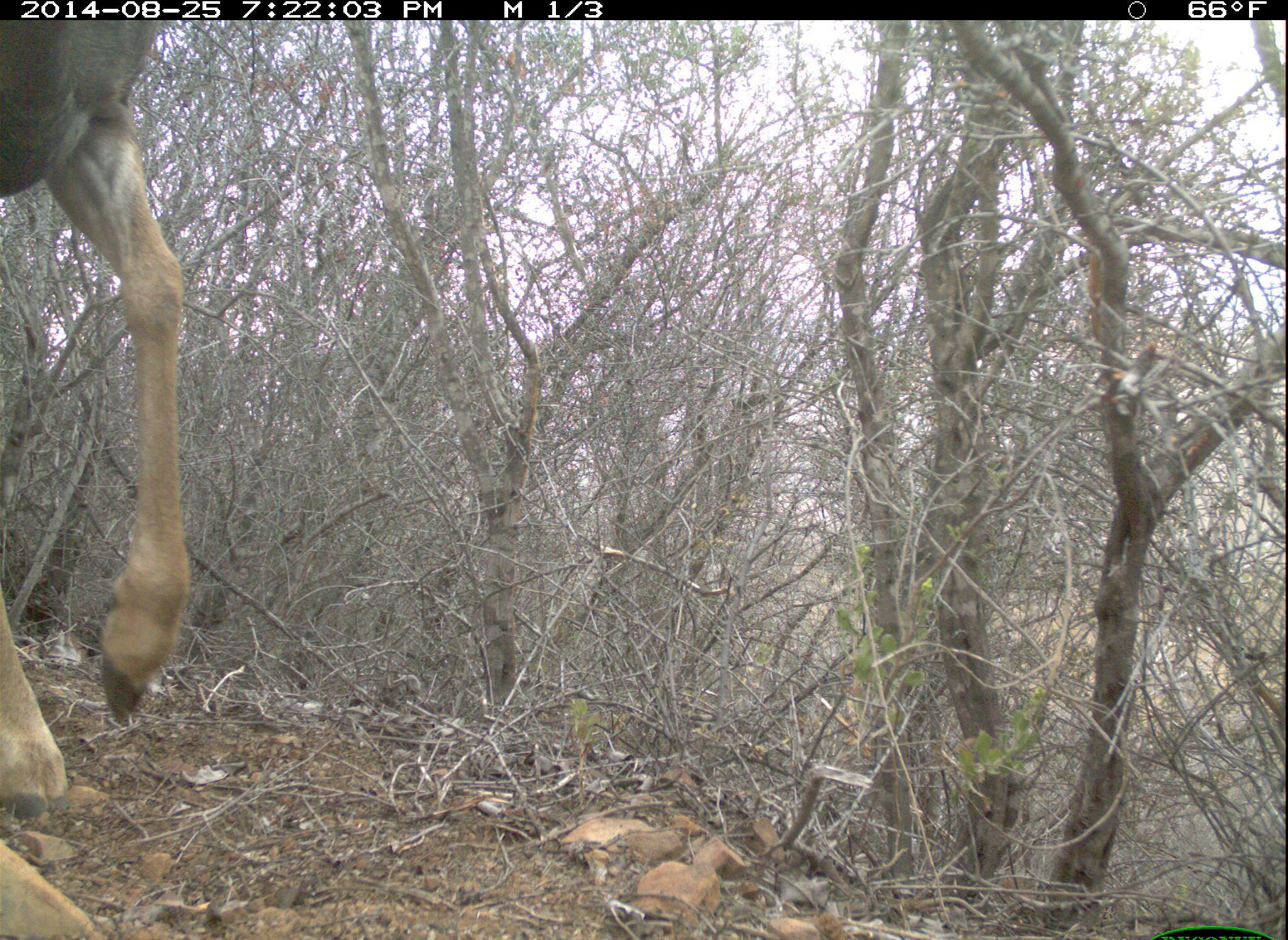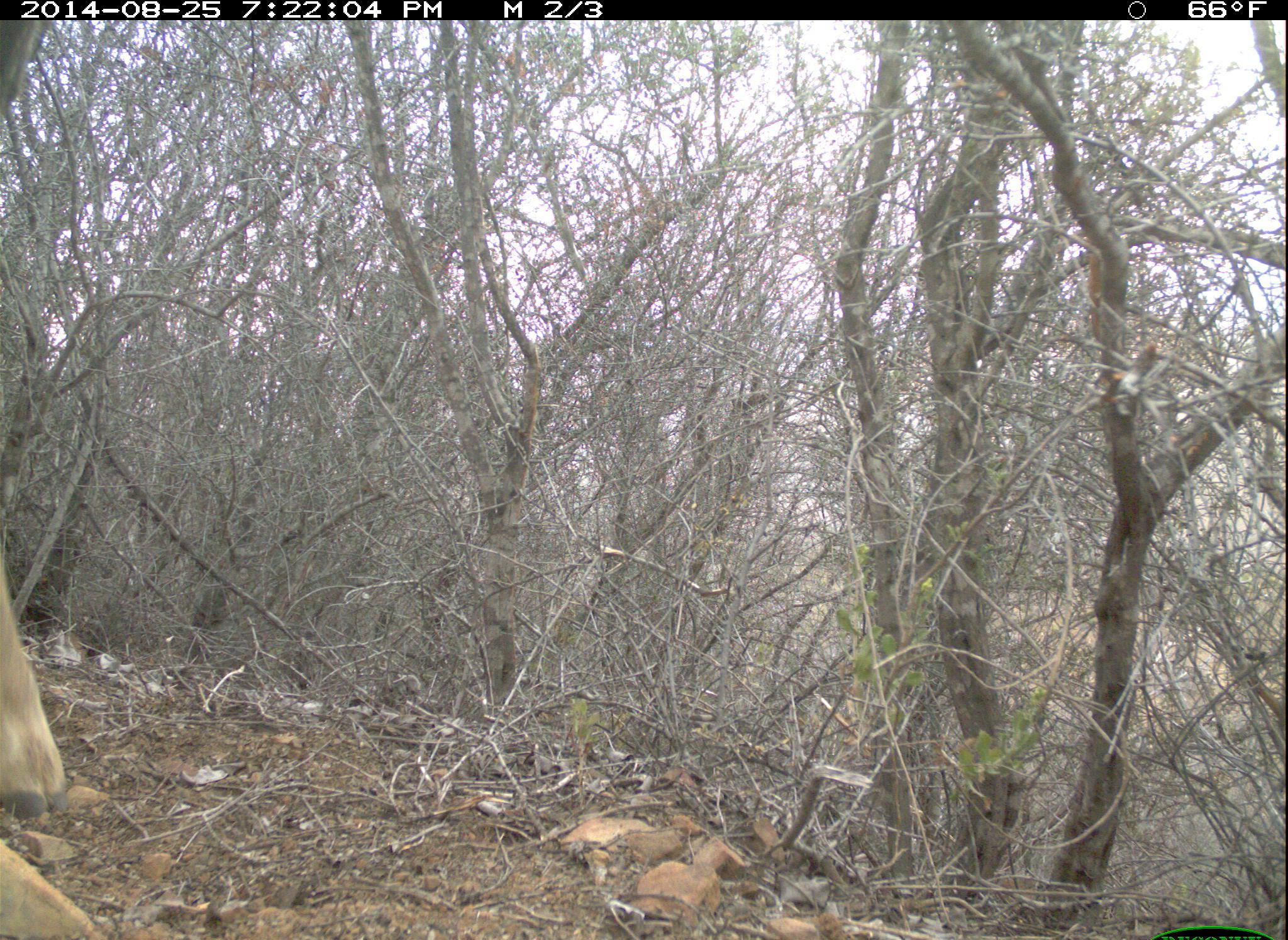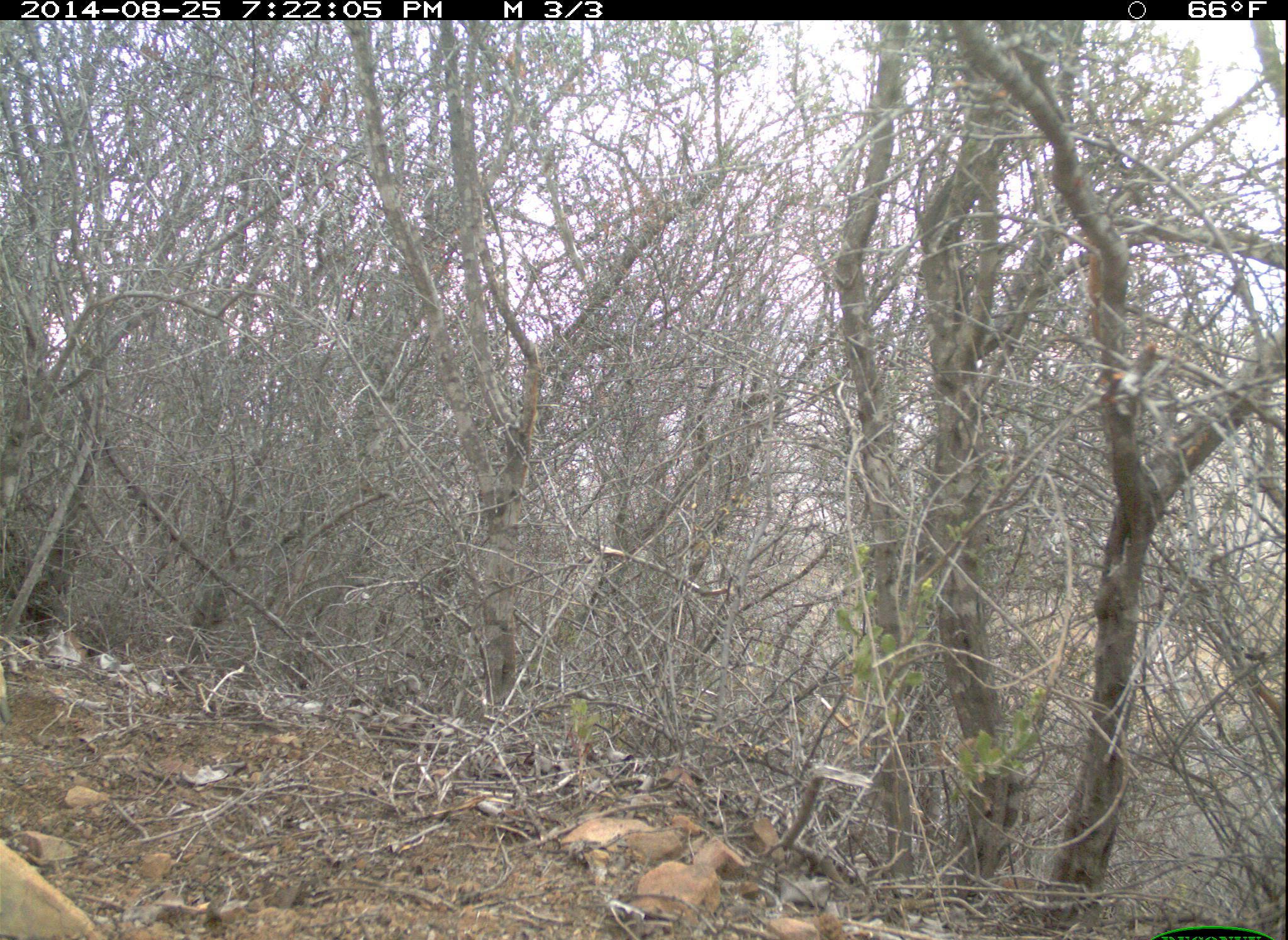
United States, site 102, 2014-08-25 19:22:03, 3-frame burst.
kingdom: Animalia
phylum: Chordata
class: Mammalia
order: Artiodactyla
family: Cervidae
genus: Odocoileus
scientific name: Odocoileus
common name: deer